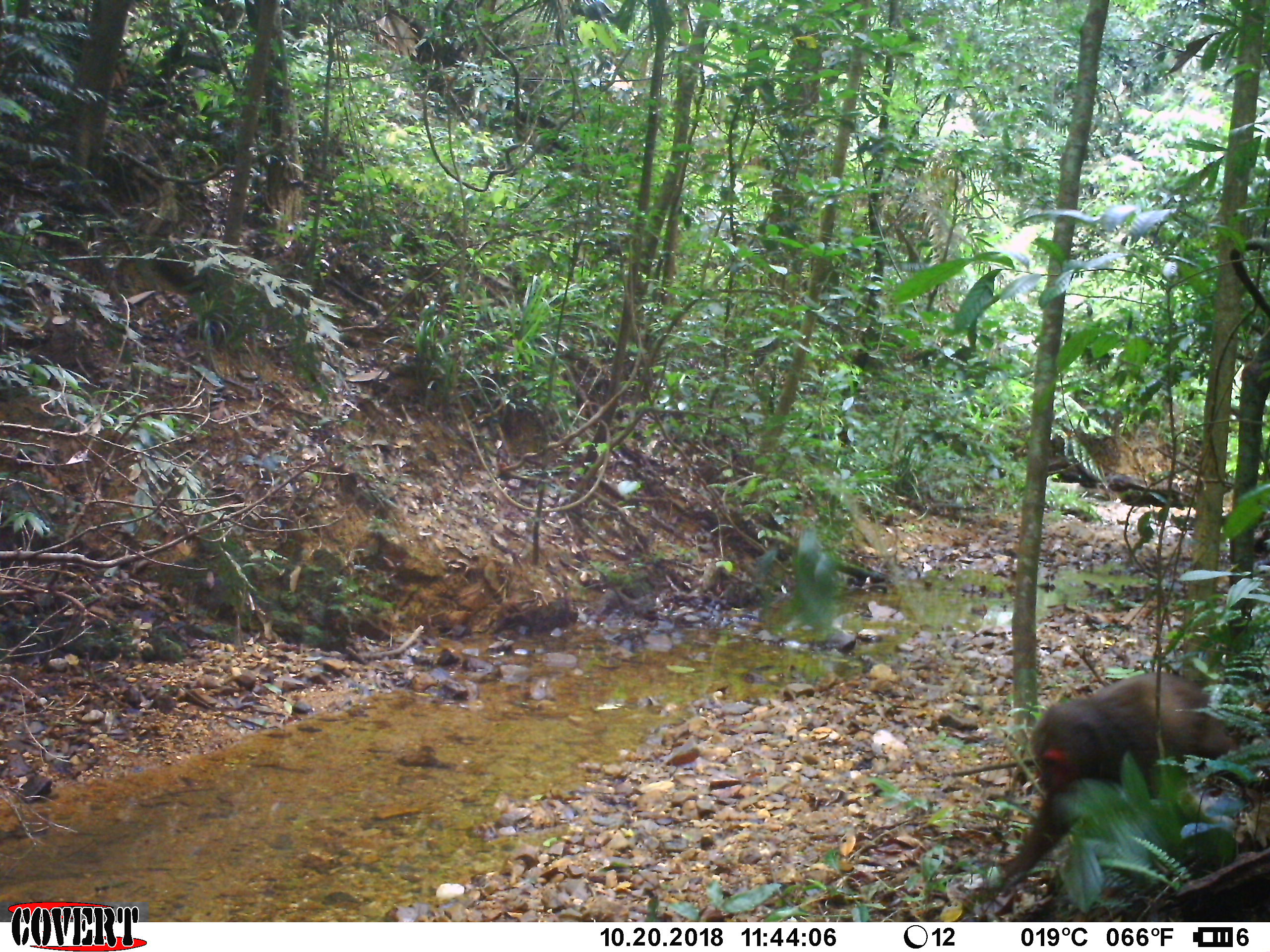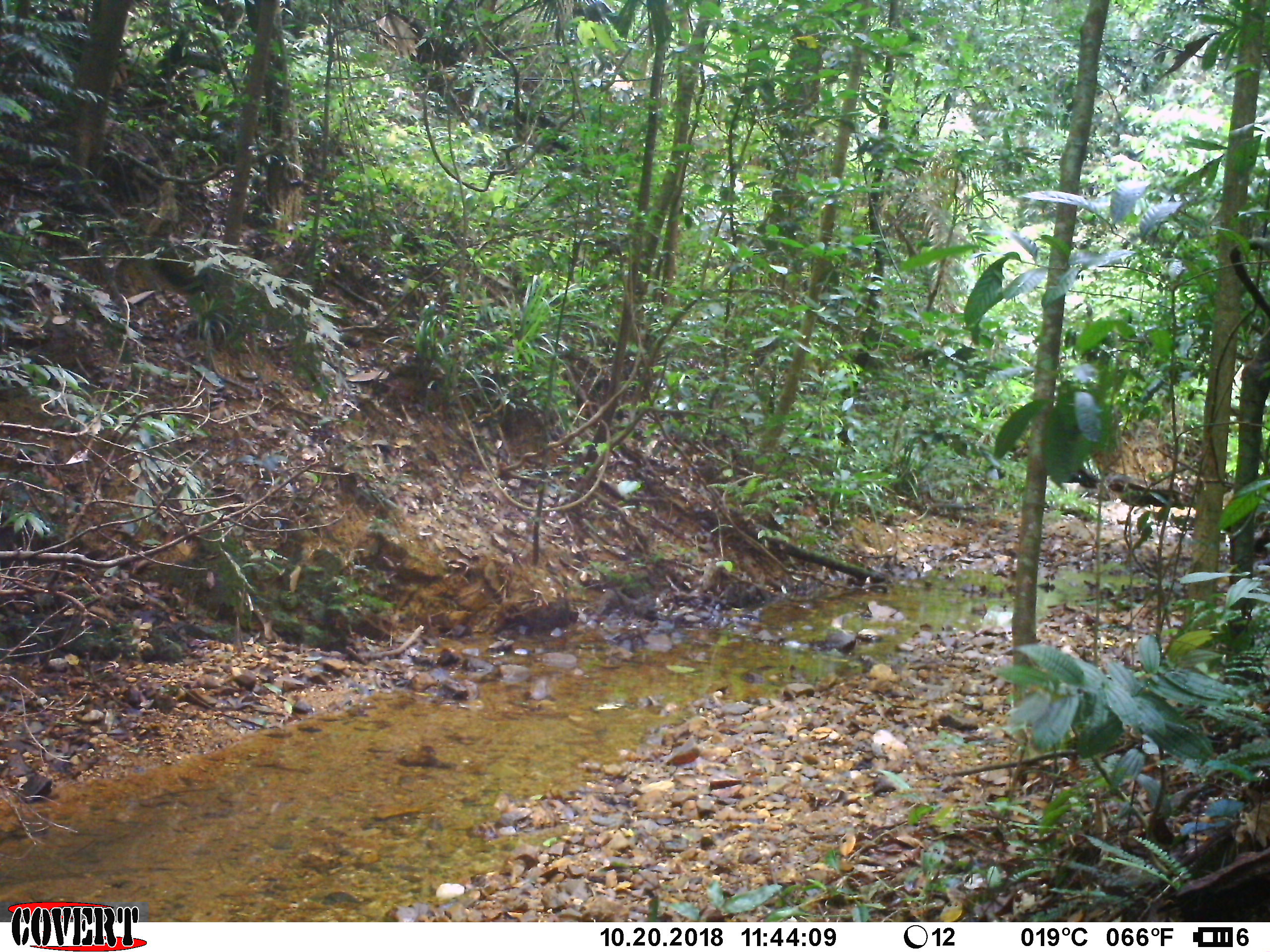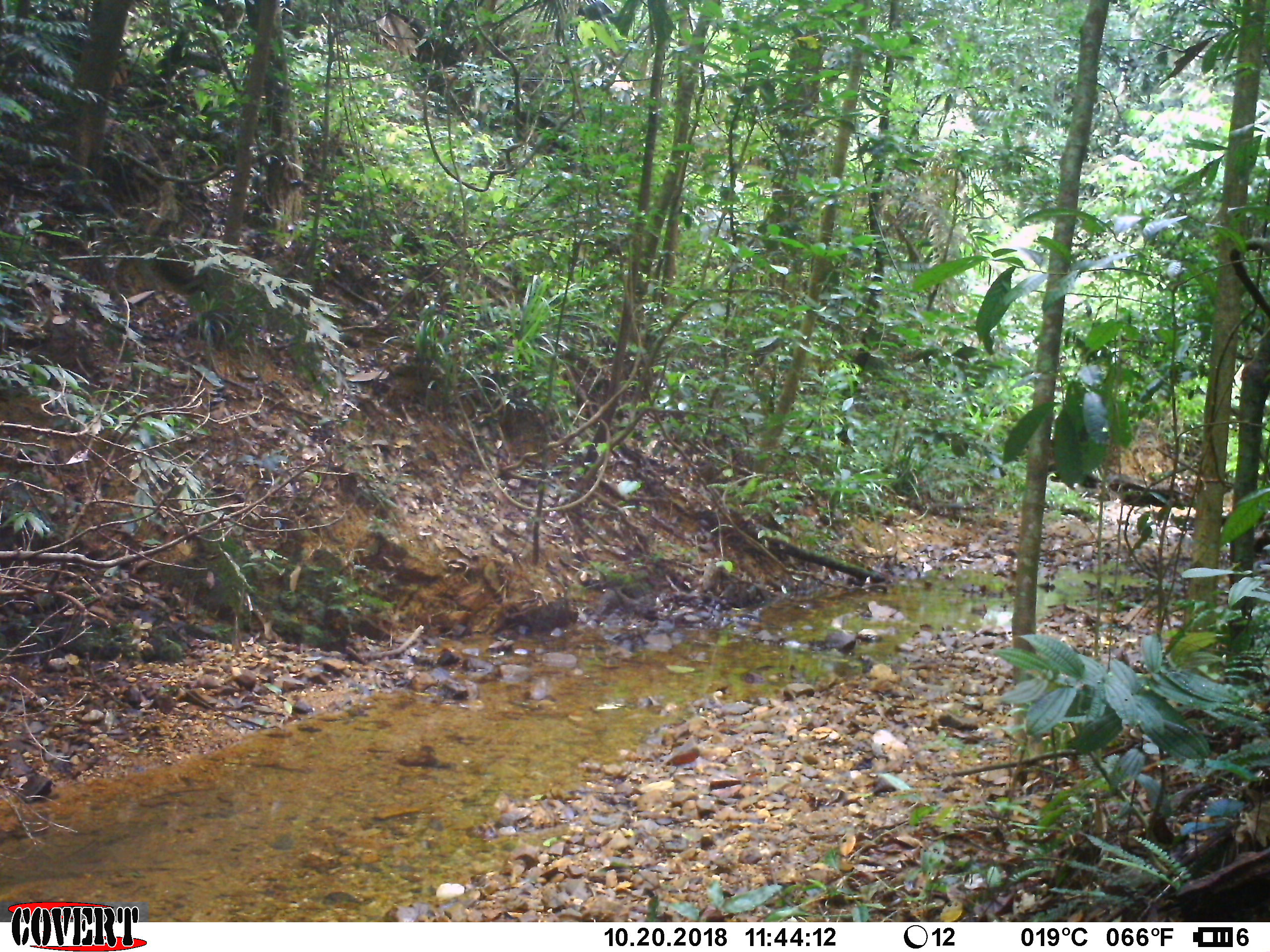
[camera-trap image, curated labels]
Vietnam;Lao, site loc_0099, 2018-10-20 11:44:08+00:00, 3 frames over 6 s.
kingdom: Animalia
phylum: Chordata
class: Mammalia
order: Primates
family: Cercopithecidae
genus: Macaca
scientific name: Macaca arctoides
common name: stump-tailed macaque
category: stump tailed macaque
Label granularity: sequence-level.